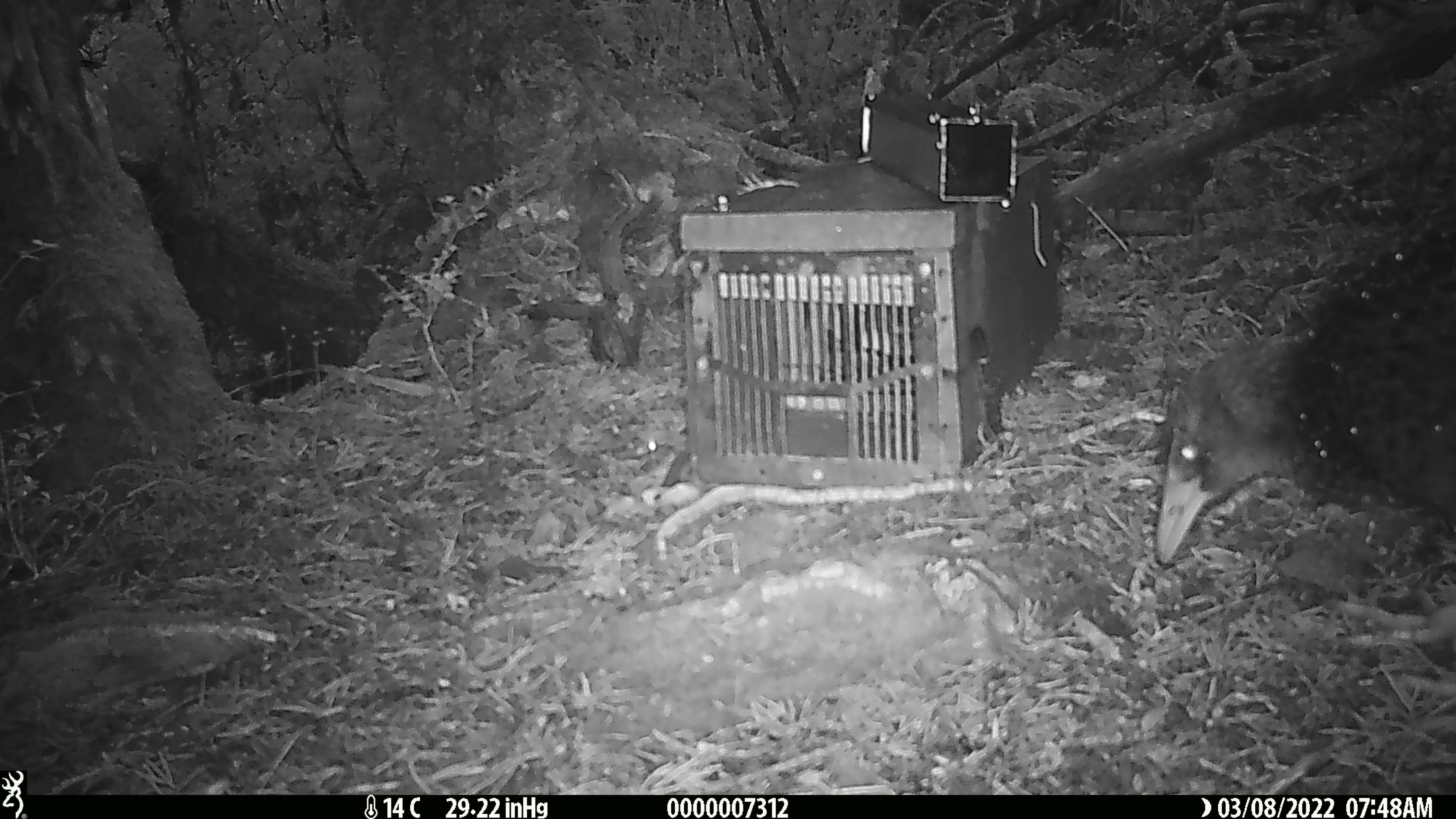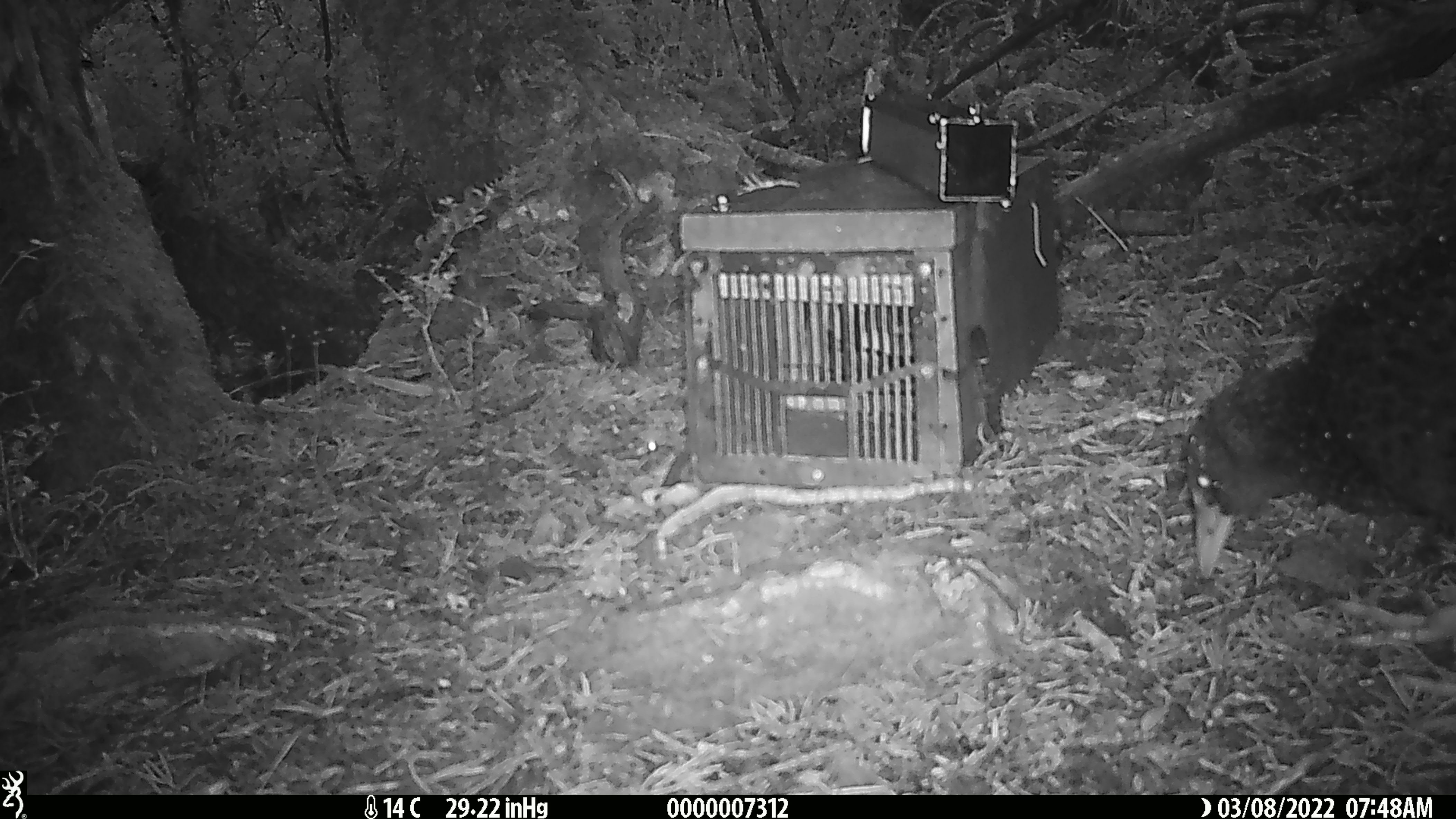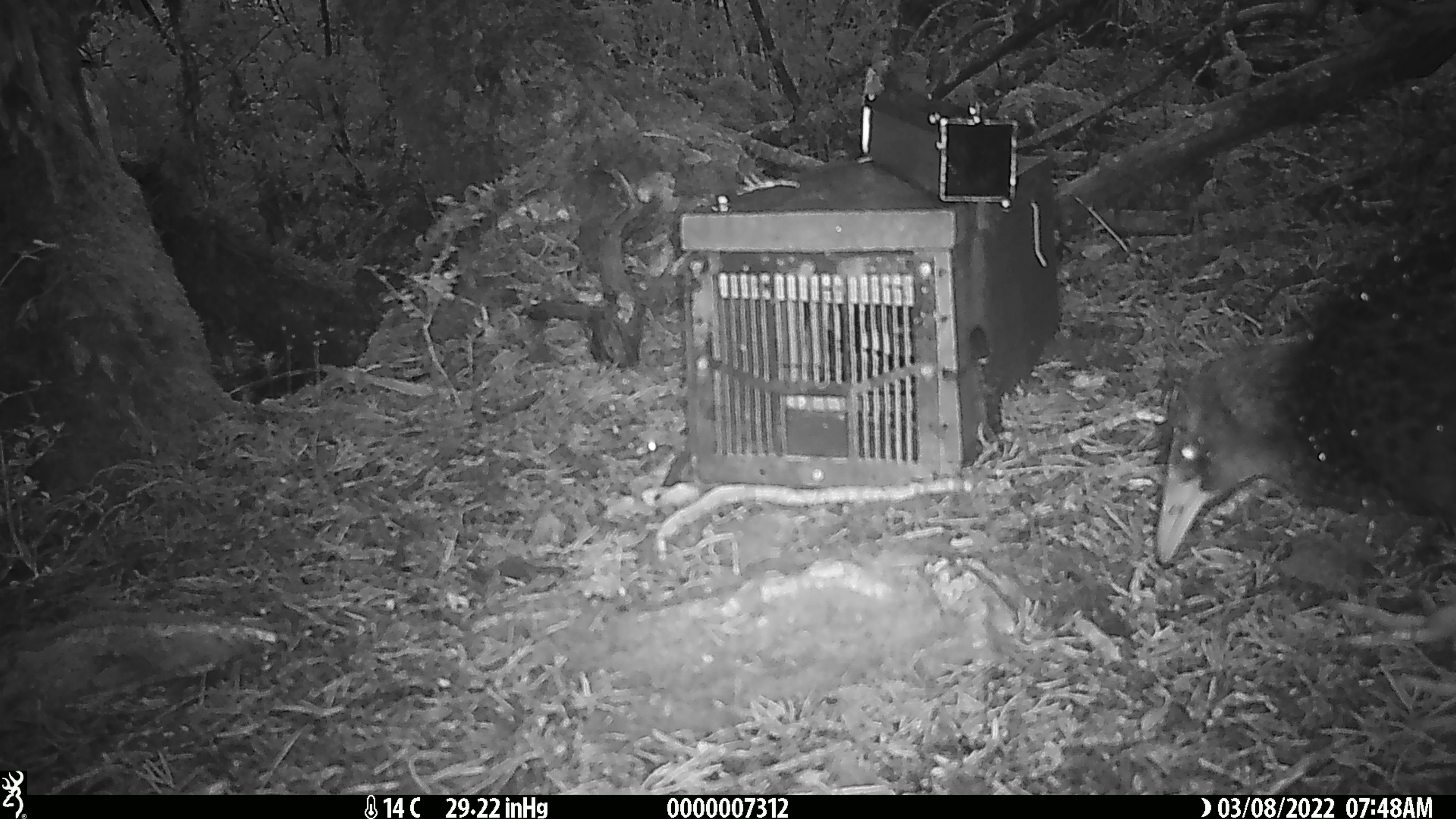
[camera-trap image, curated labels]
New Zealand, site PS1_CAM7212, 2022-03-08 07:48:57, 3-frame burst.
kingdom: Animalia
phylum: Chordata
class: Aves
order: Gruiformes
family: Rallidae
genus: Gallirallus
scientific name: Gallirallus australis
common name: weka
Weka (Gallirallus australis).